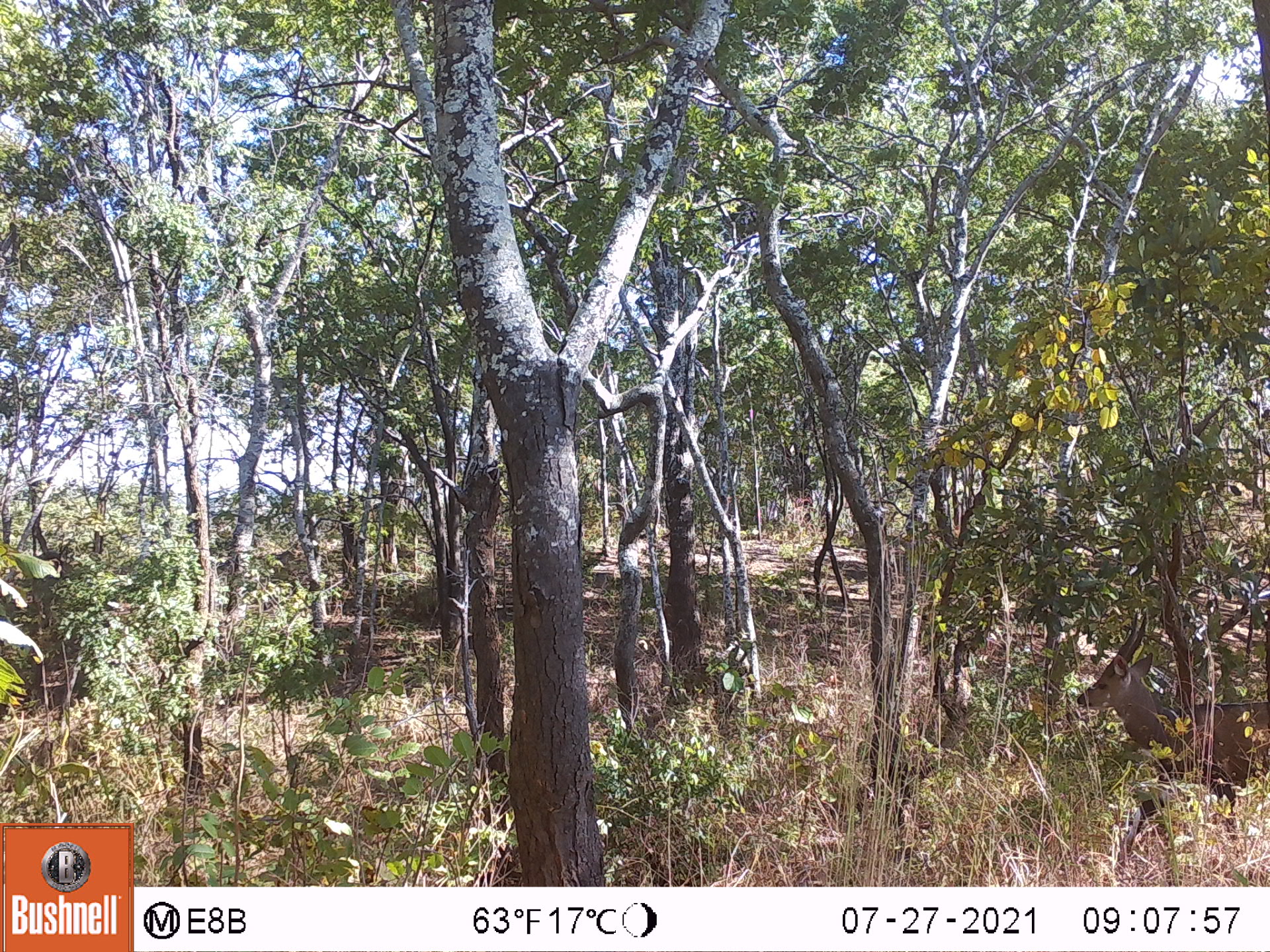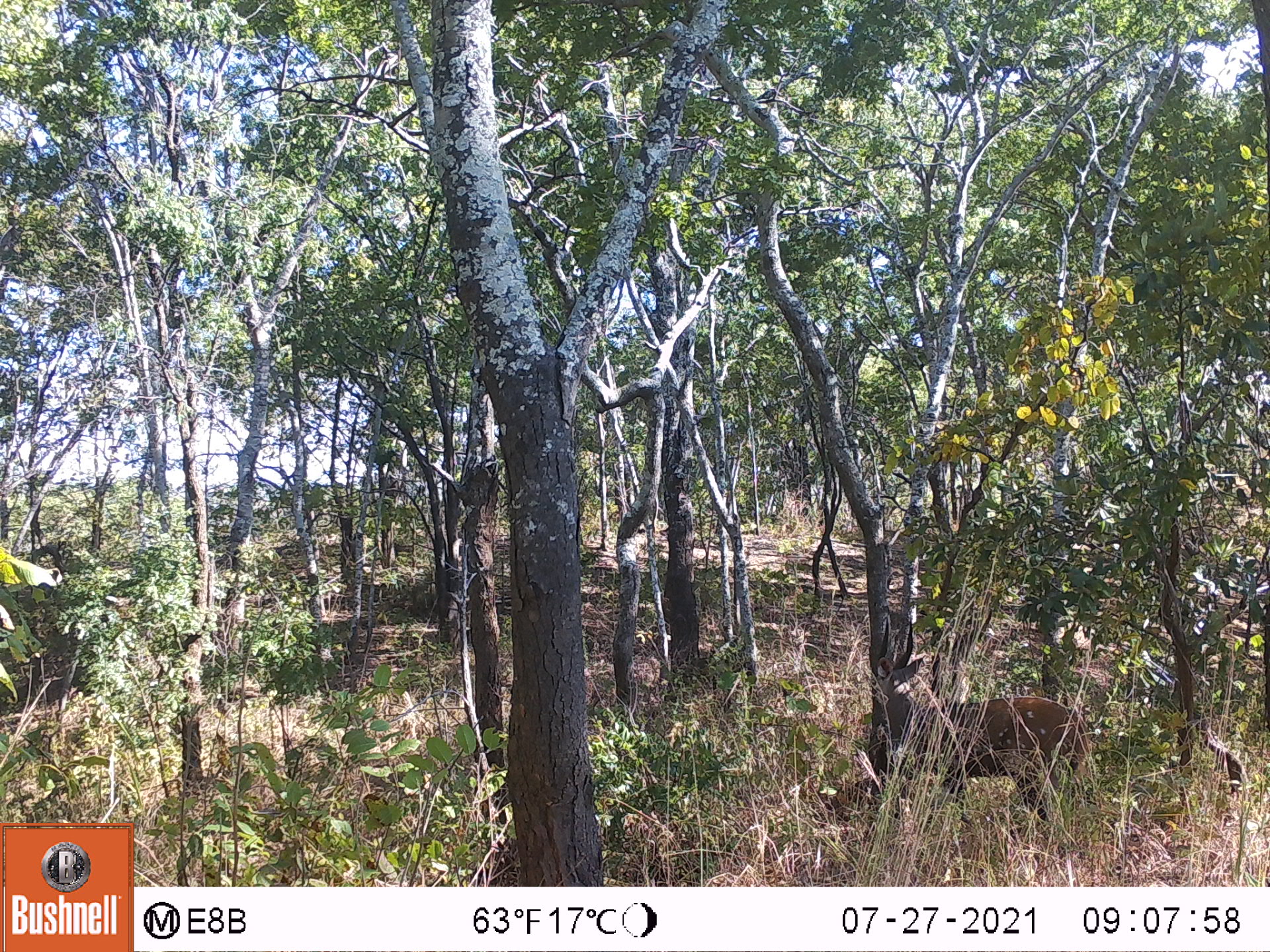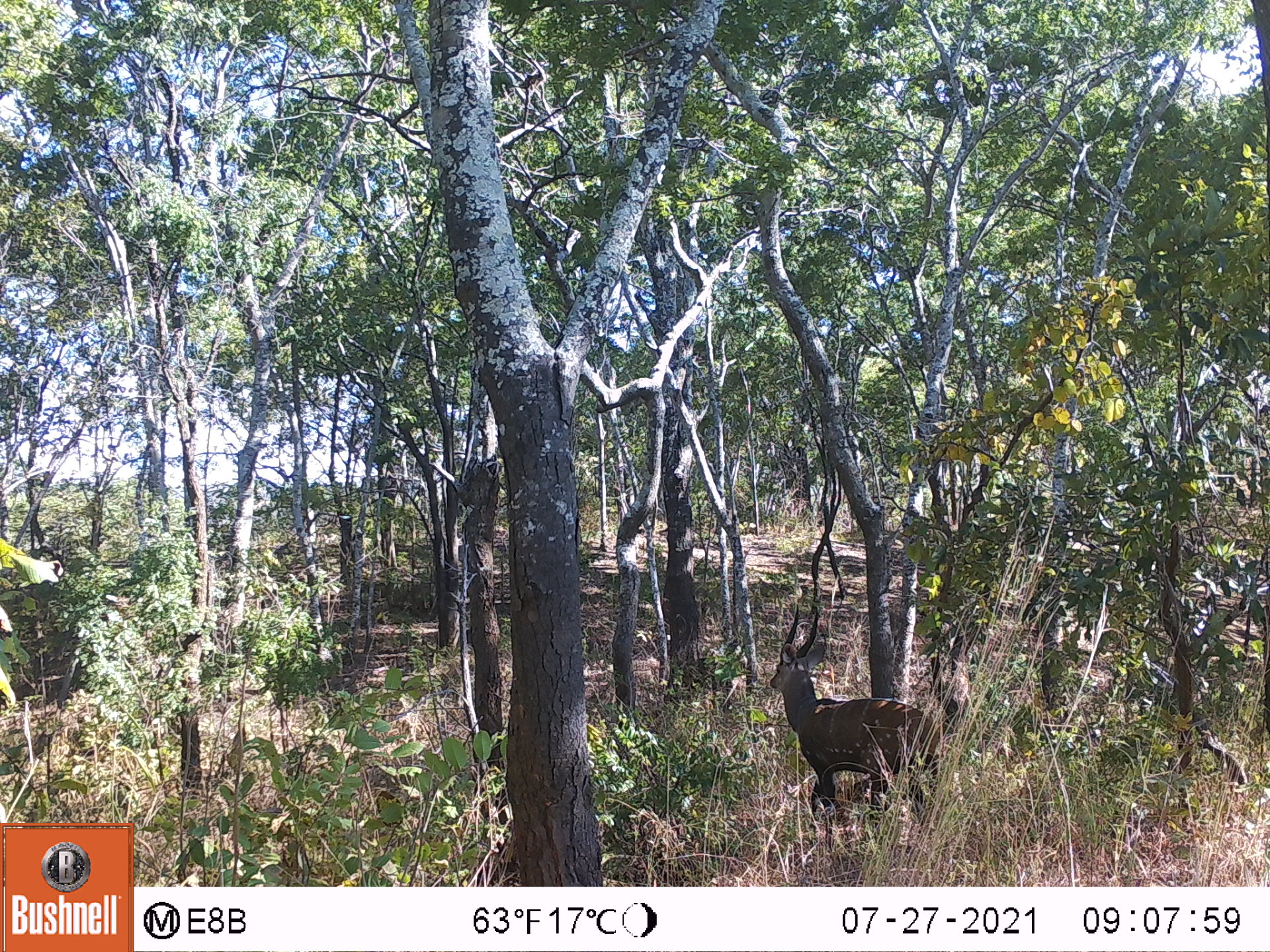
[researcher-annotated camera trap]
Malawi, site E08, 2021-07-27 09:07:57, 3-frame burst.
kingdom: Animalia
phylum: Chordata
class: Mammalia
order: Artiodactyla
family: Bovidae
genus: Tragelaphus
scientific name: Tragelaphus sylvaticus sylvaticus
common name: cape bushbuck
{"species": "cape bushbuck (Tragelaphus sylvaticus sylvaticus)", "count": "1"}